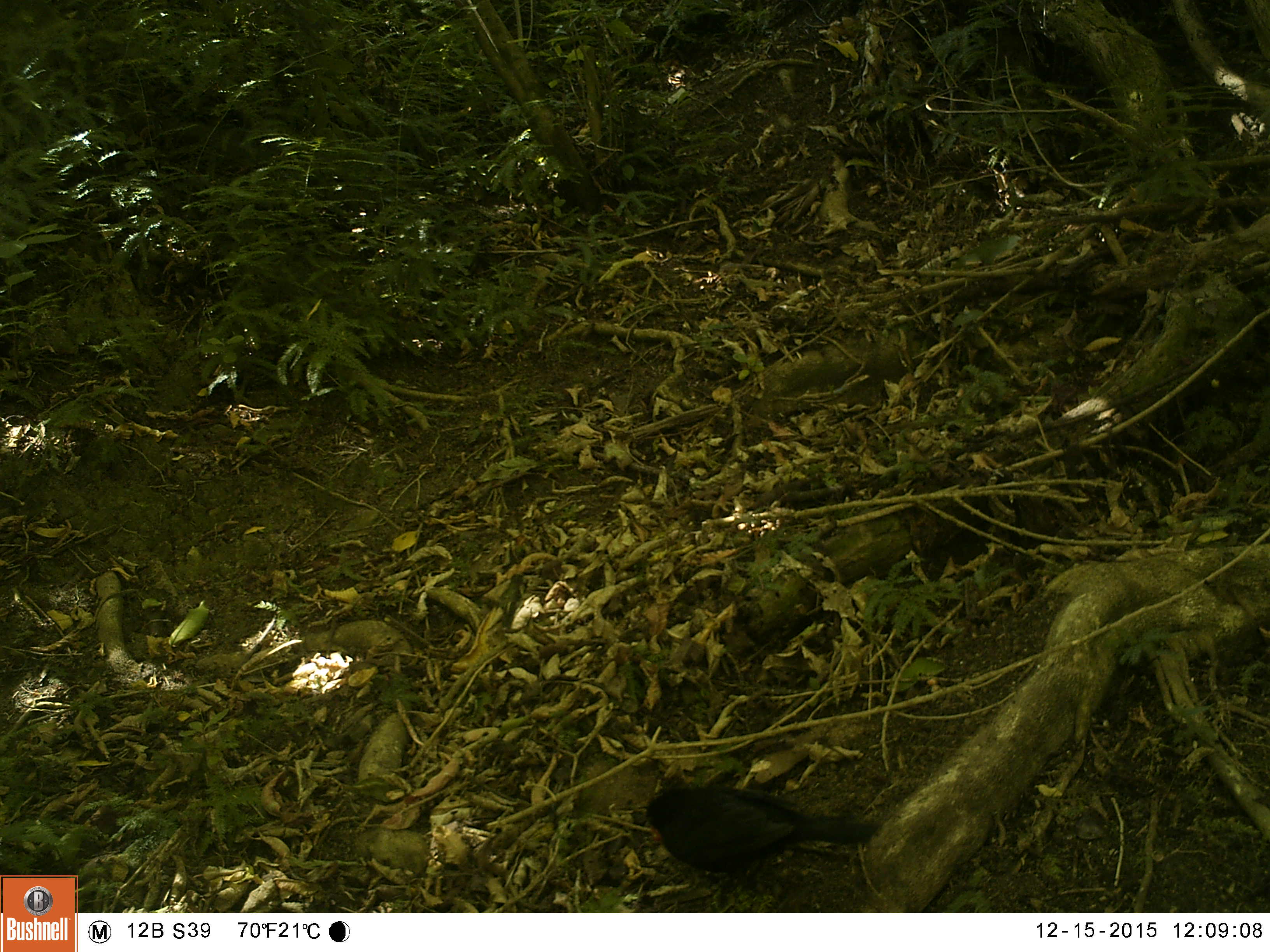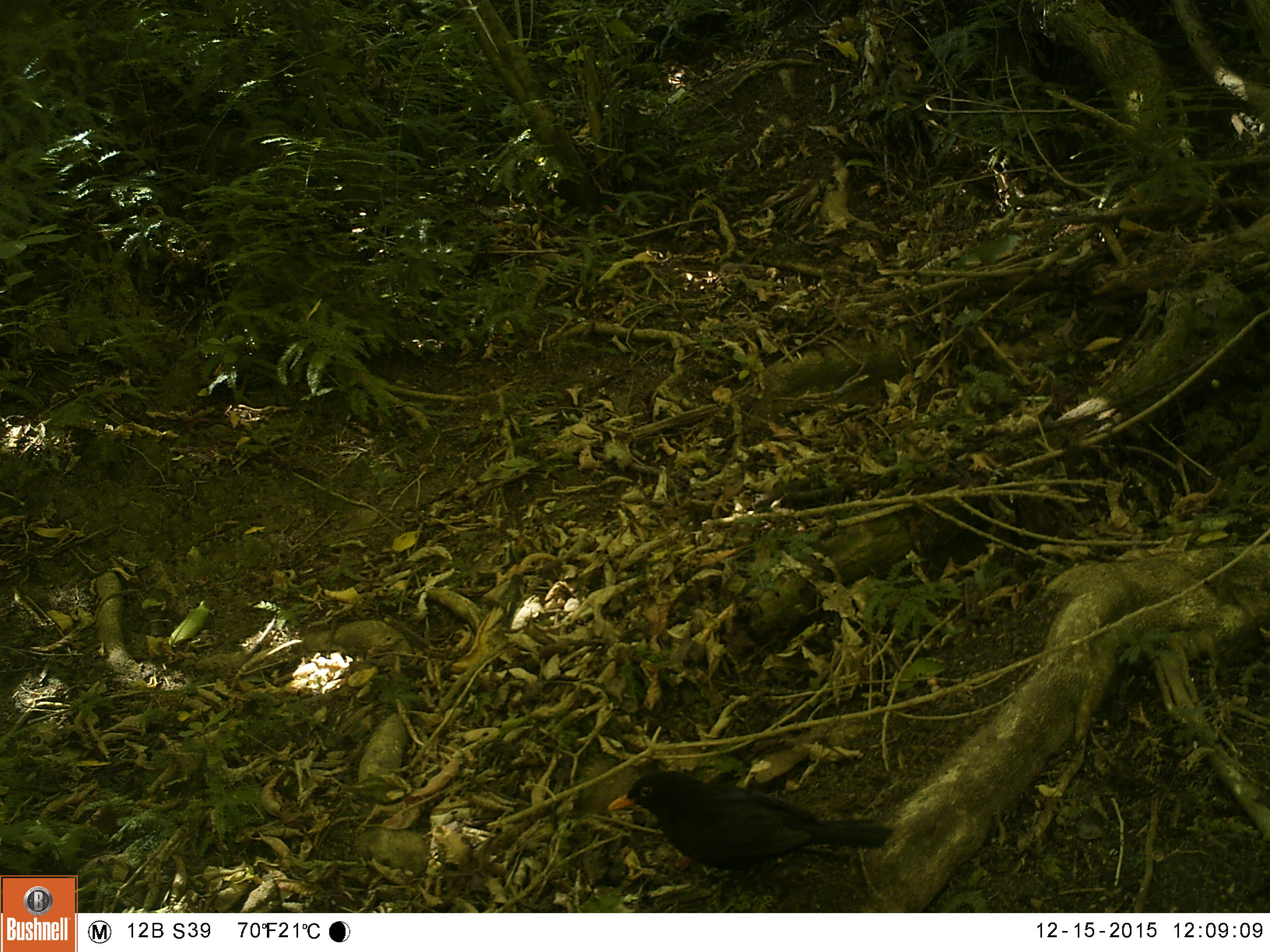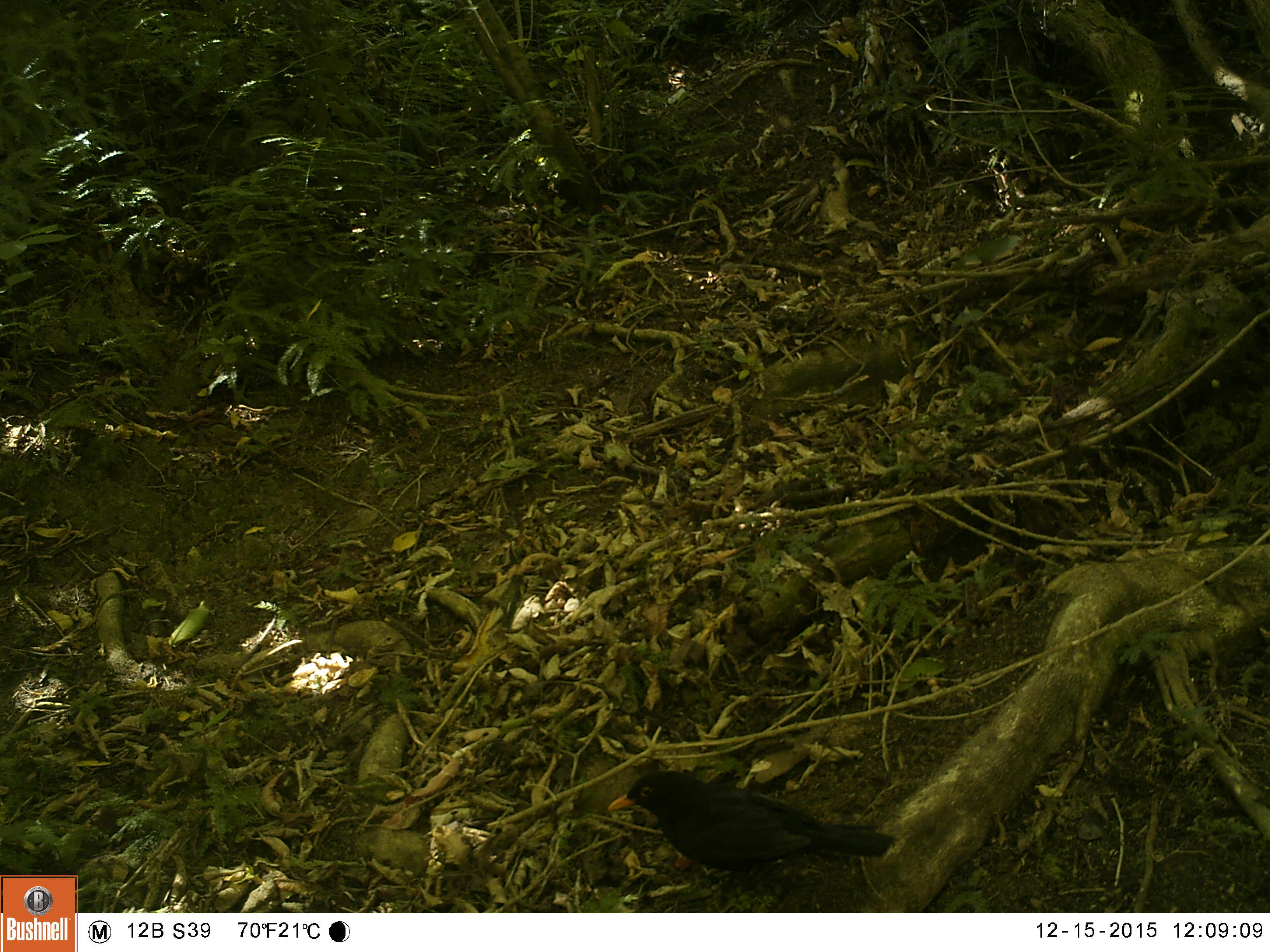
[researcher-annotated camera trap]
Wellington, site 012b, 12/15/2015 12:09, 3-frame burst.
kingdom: Animalia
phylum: Chordata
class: Aves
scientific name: Aves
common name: bird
Bird (Aves).